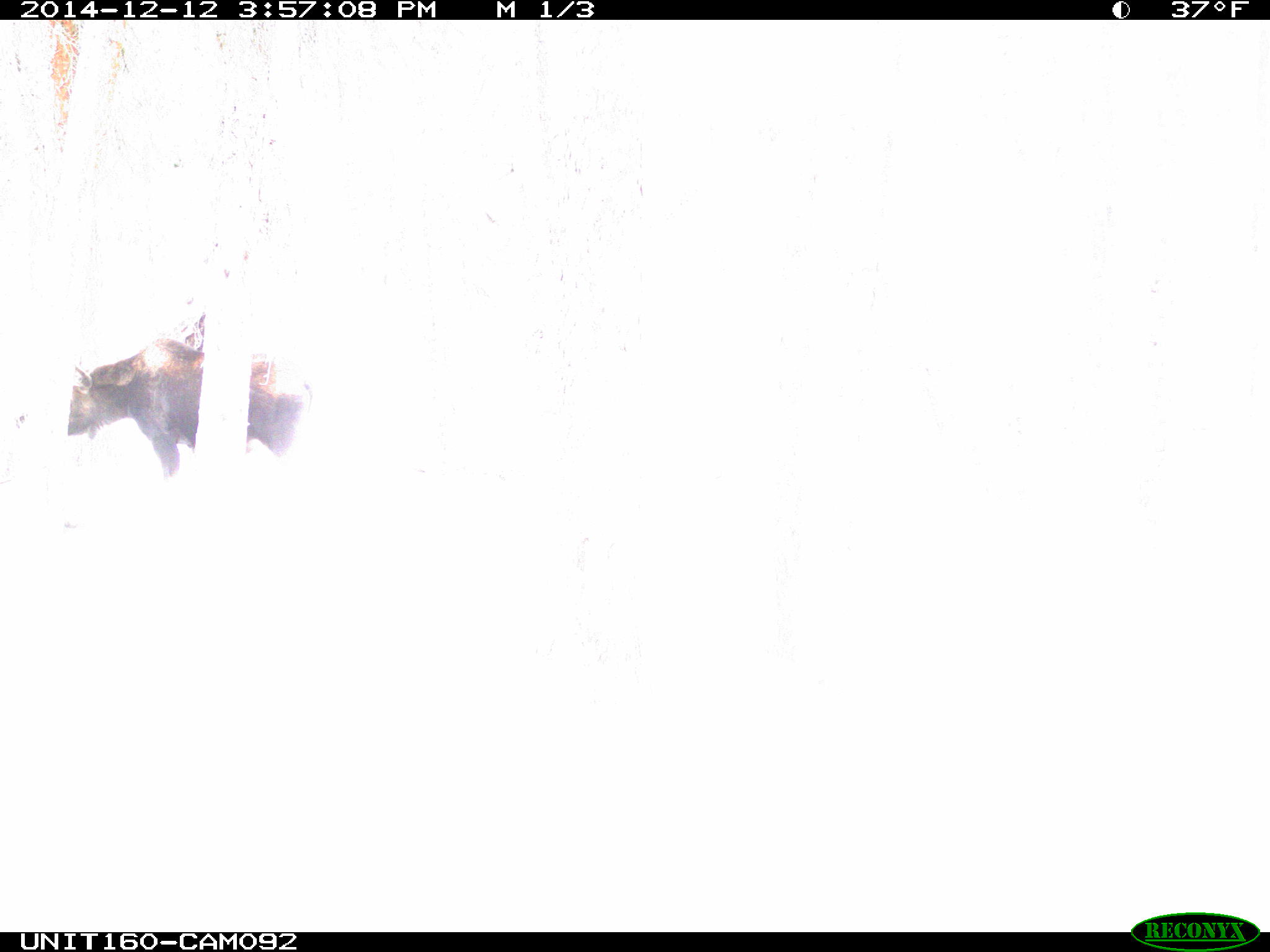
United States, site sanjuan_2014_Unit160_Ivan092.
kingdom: Animalia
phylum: Chordata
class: Mammalia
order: Artiodactyla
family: Cervidae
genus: Alces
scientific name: Alces alces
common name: moose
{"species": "Alces alces (moose)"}